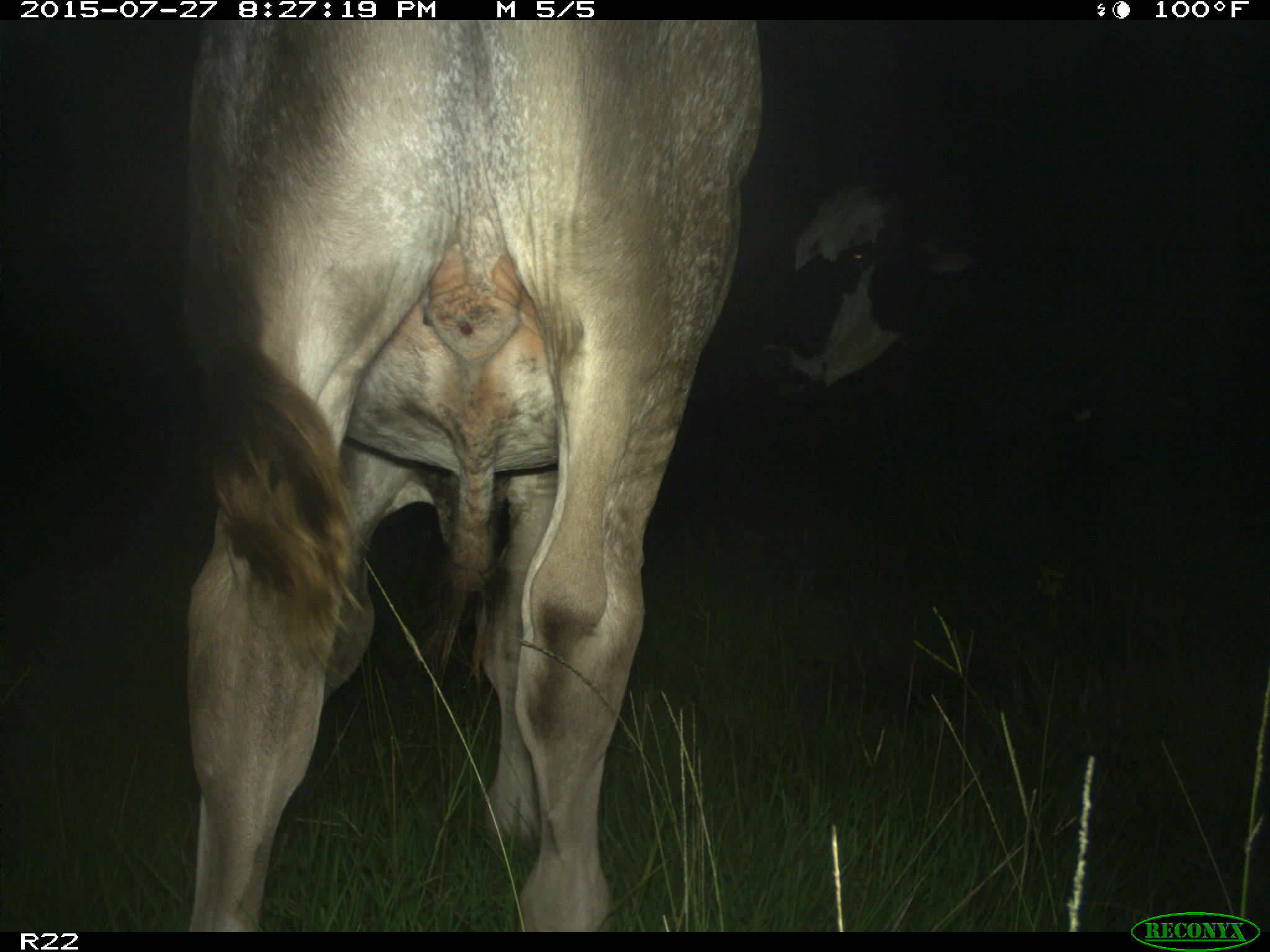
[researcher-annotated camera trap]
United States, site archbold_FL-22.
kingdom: Animalia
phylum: Chordata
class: Mammalia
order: Artiodactyla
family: Bovidae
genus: Bos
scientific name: Bos taurus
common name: domestic cow